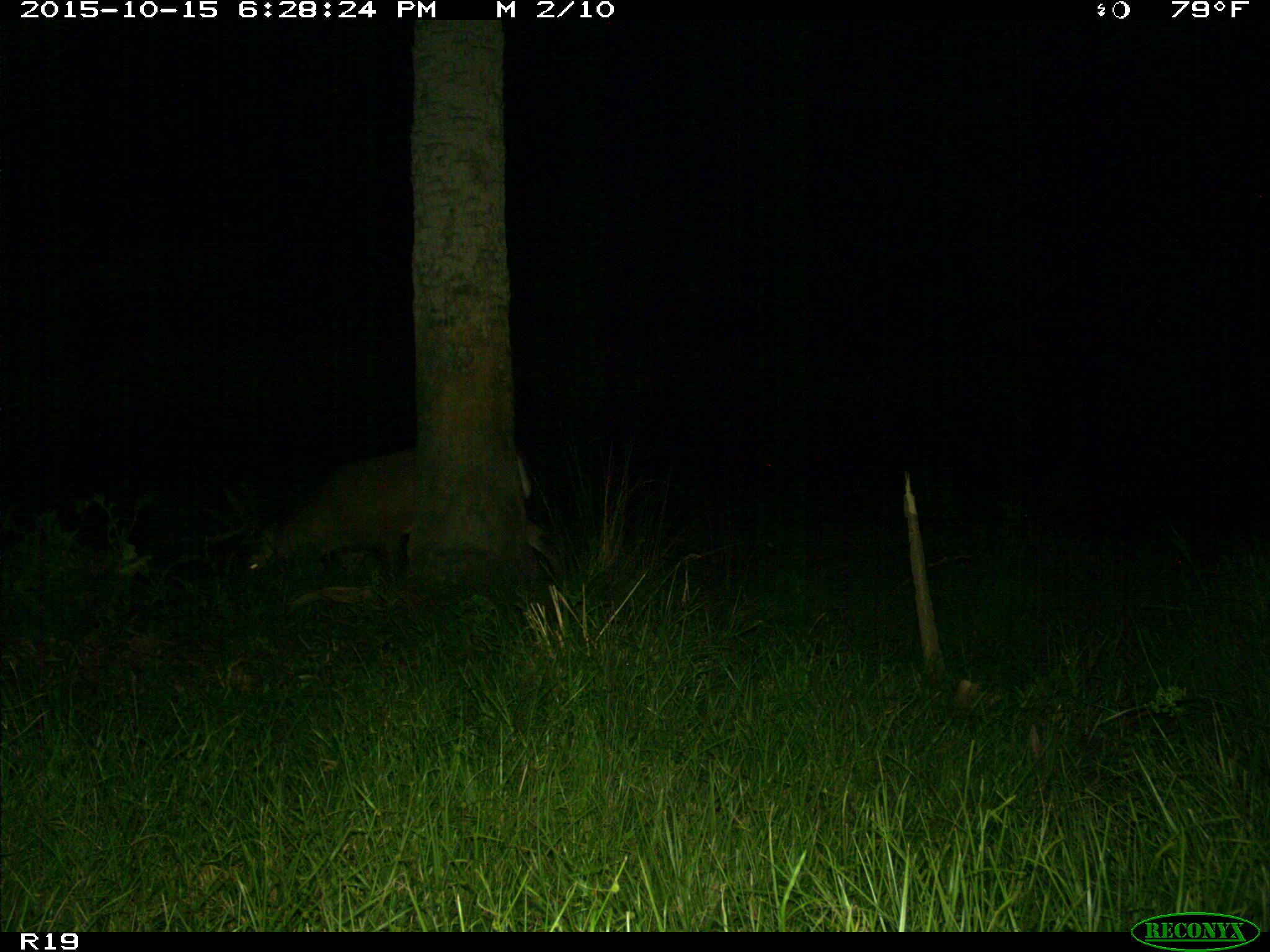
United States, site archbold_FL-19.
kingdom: Animalia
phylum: Chordata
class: Mammalia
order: Artiodactyla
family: Cervidae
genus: Odocoileus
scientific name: Odocoileus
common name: deer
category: unidentified deer